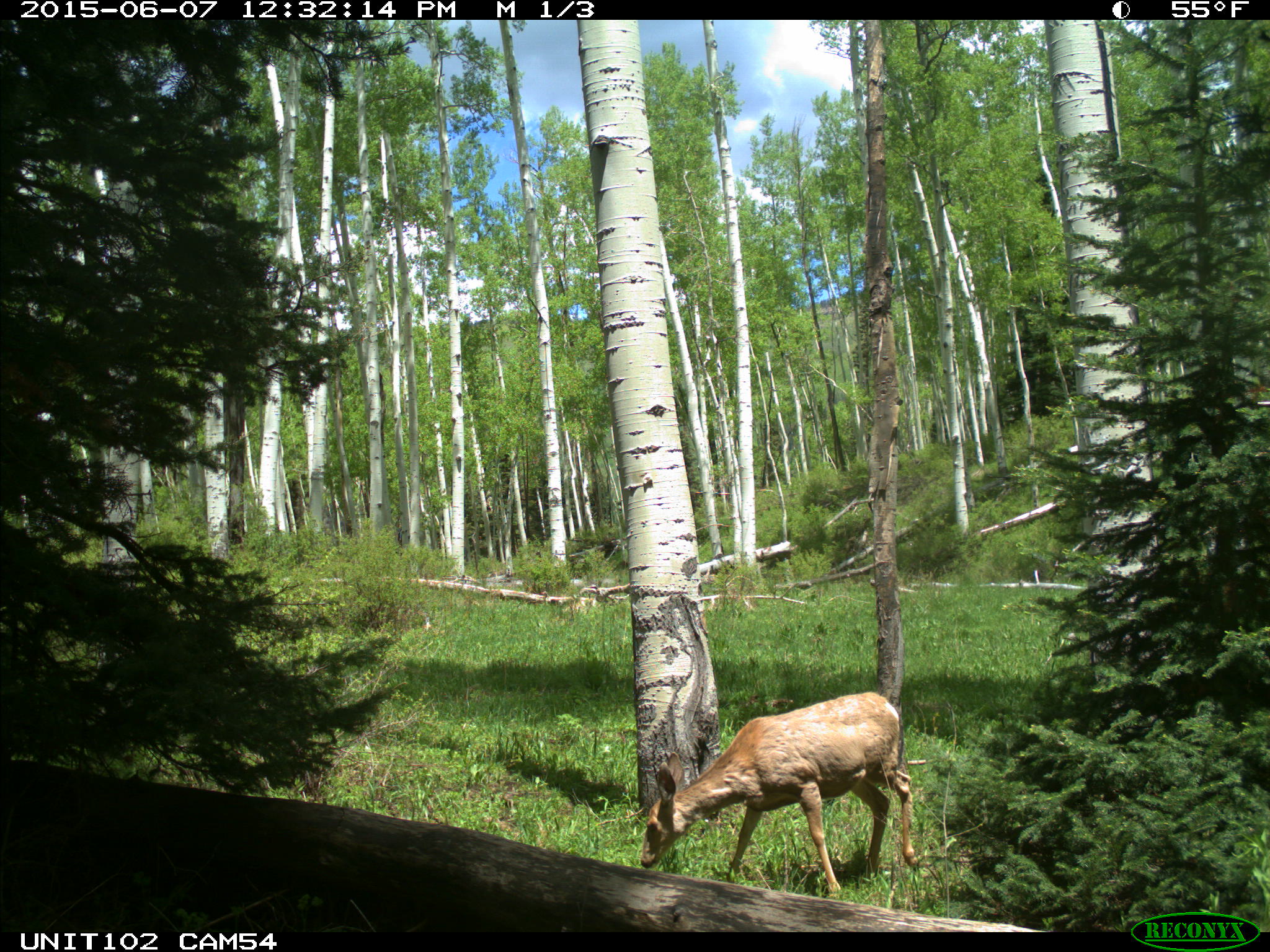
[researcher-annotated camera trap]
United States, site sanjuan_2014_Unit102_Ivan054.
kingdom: Animalia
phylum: Chordata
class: Mammalia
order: Artiodactyla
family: Cervidae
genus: Odocoileus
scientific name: Odocoileus hemionus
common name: mule deer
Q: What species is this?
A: Odocoileus hemionus (mule deer).